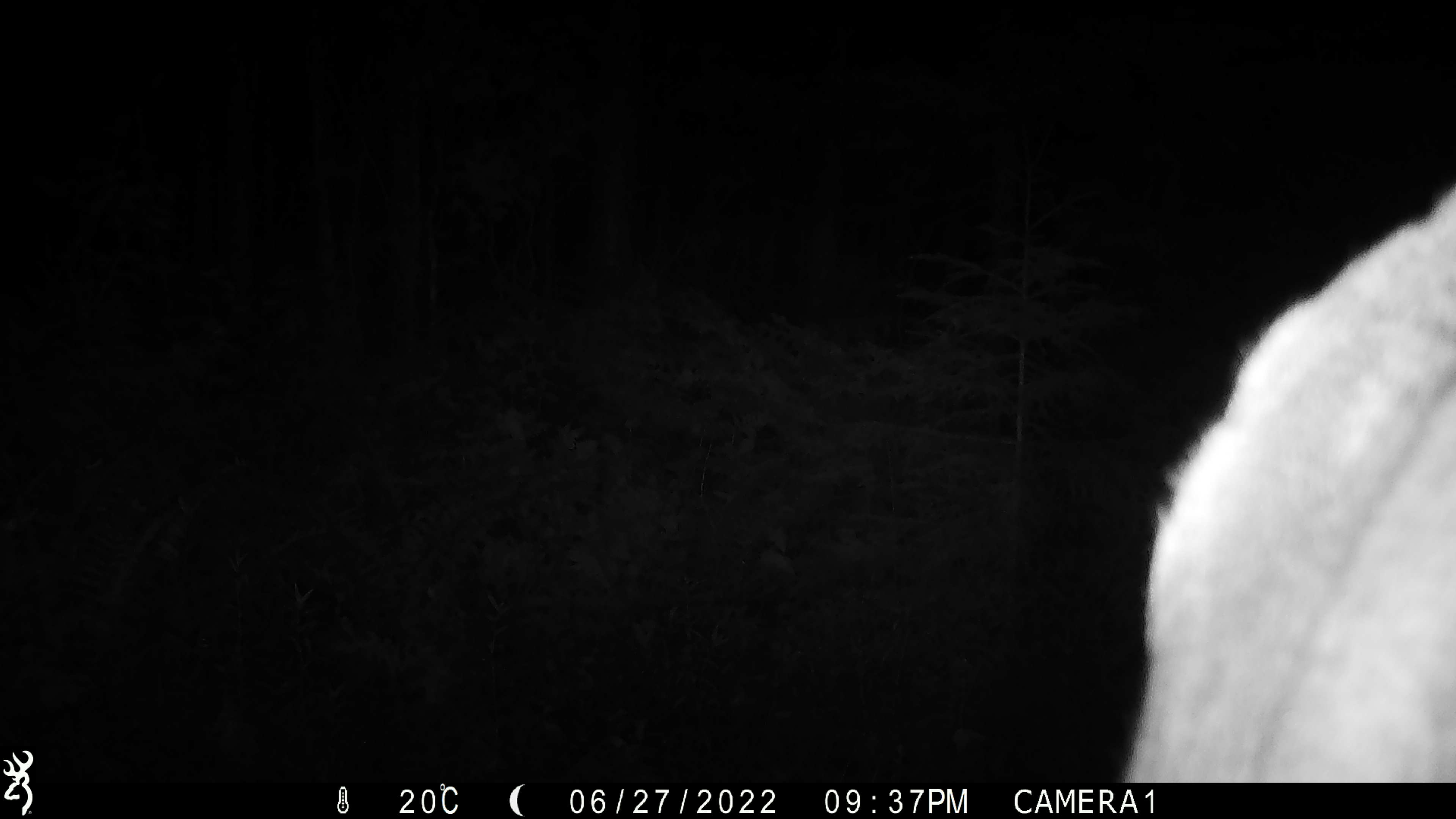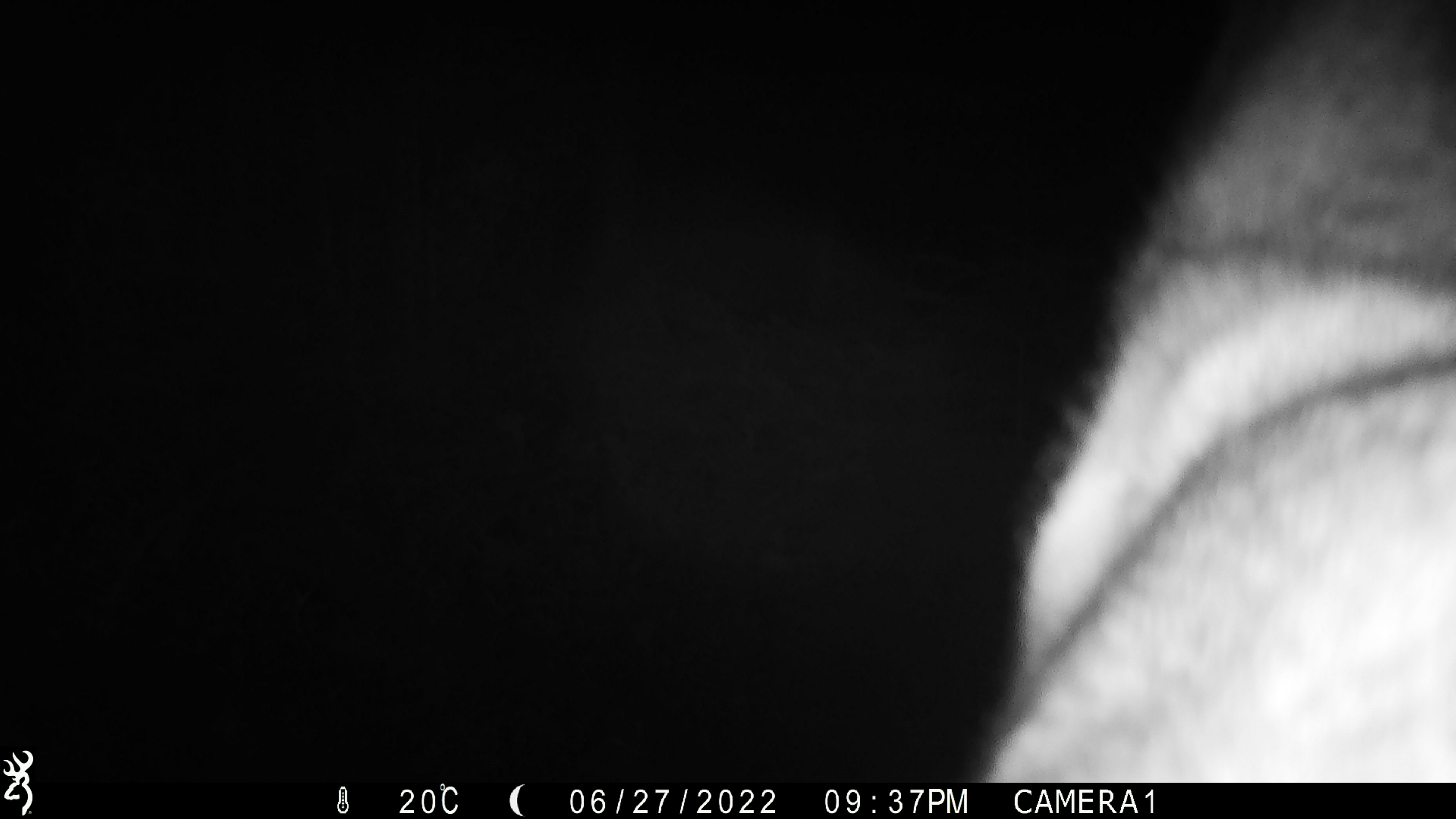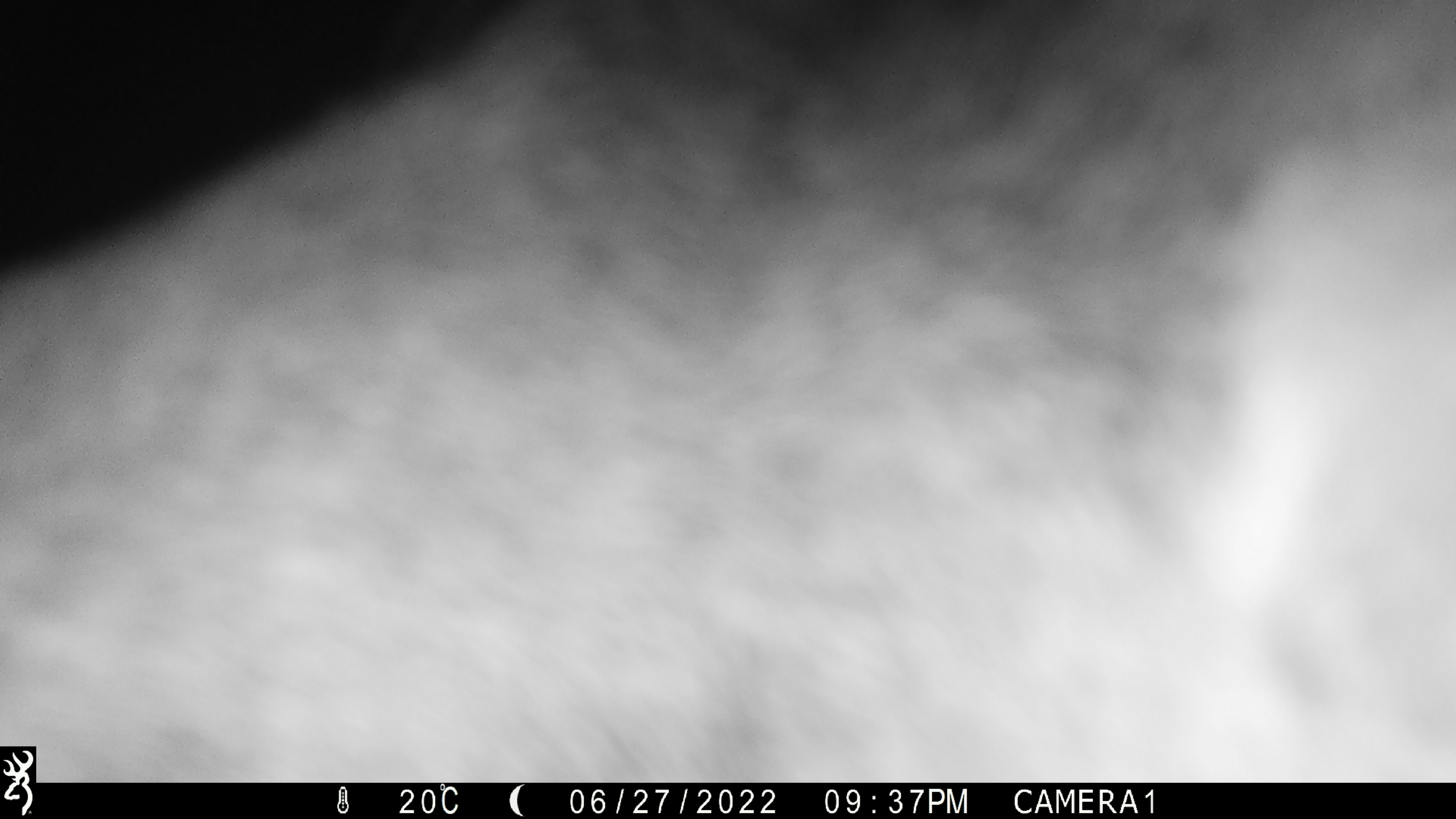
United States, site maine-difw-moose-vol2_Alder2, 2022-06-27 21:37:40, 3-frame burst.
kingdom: Animalia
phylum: Chordata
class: Mammalia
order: Artiodactyla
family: Cervidae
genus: Alces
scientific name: Alces alces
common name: moose